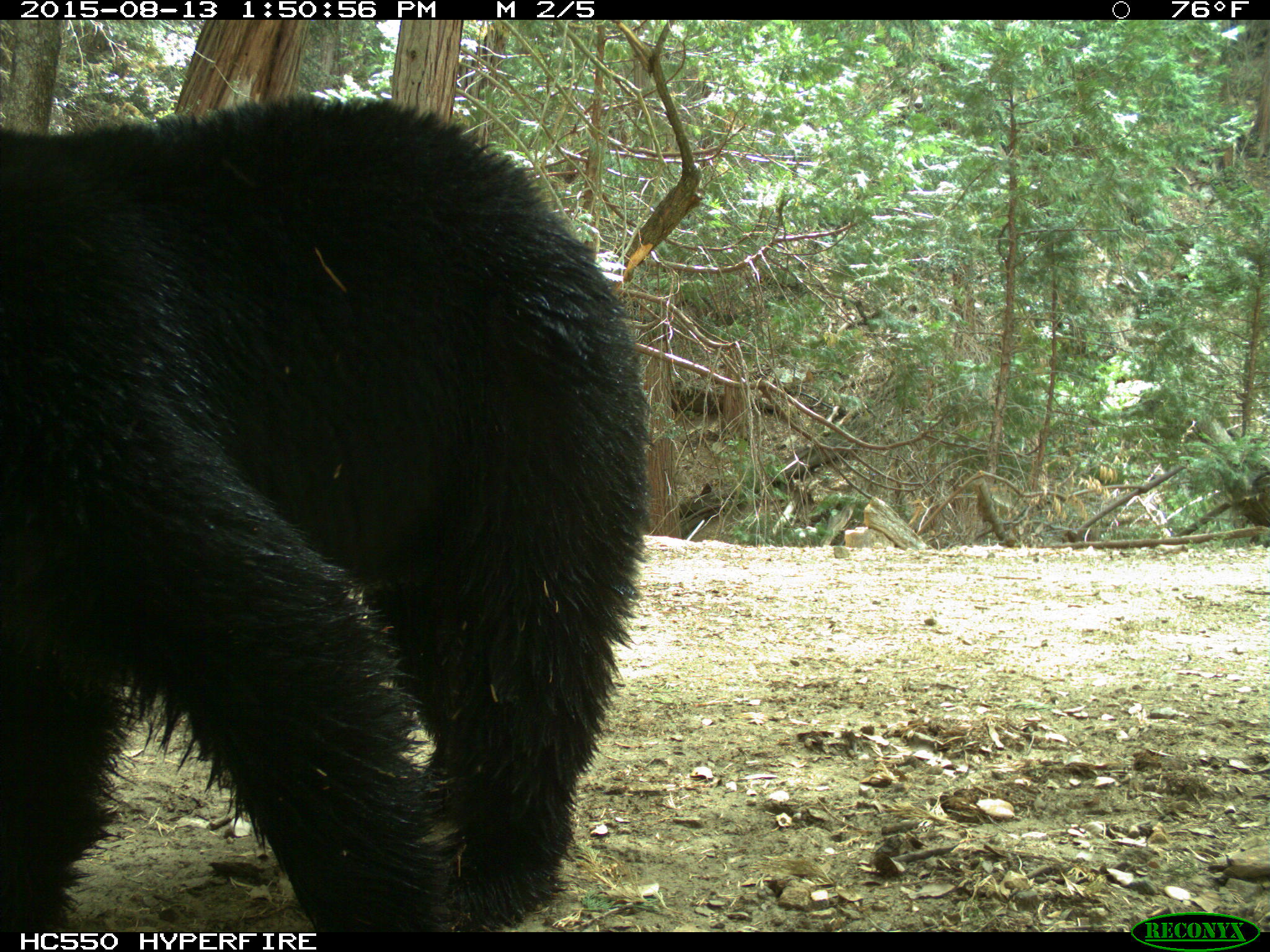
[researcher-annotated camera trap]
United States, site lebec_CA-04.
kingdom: Animalia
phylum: Chordata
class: Mammalia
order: Carnivora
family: Ursidae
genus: Ursus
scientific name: Ursus americanus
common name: american black bear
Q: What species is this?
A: Ursus americanus (american black bear).